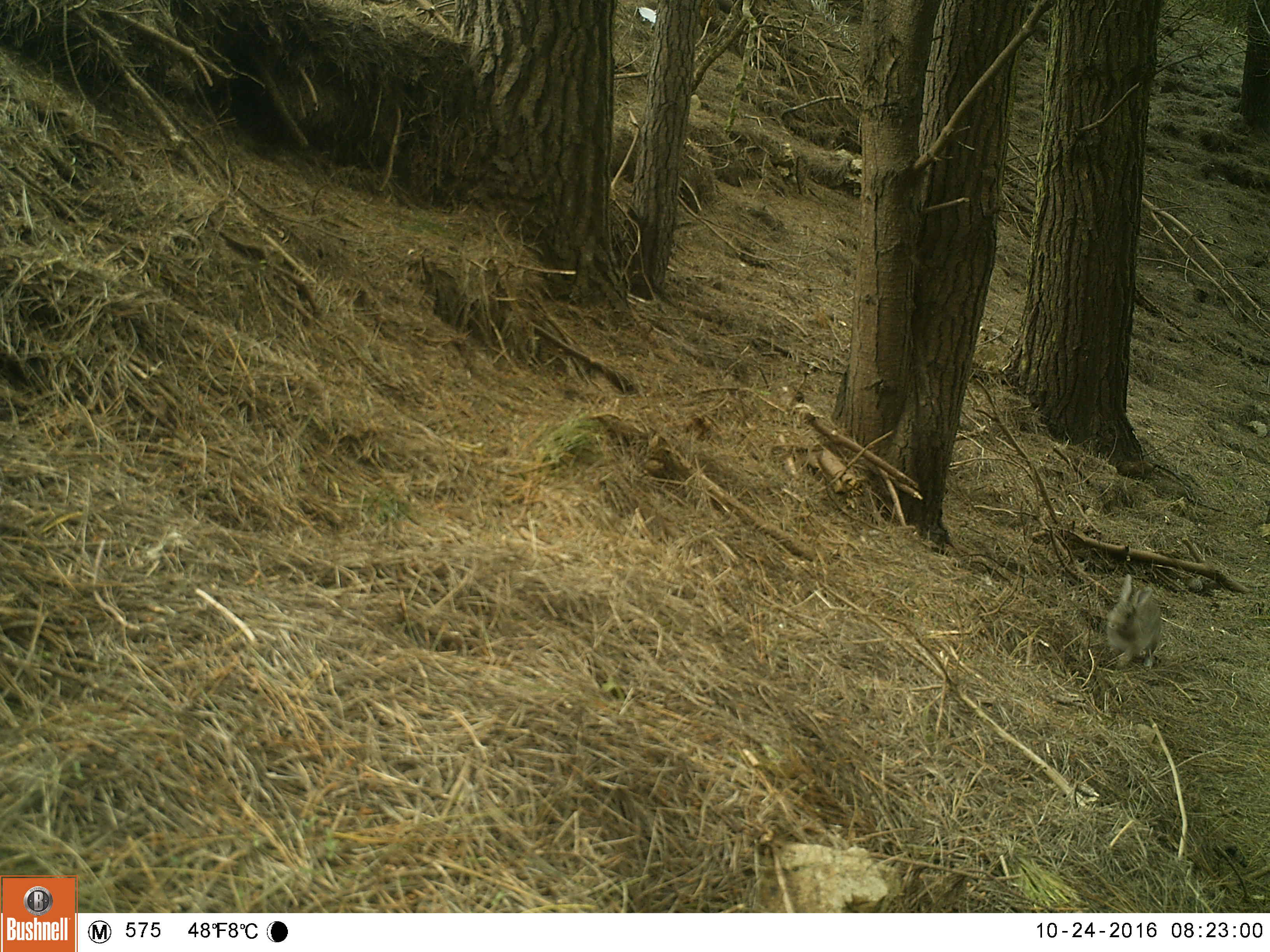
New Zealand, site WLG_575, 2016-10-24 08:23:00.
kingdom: Animalia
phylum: Chordata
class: Mammalia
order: Lagomorpha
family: Leporidae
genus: Oryctolagus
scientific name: Oryctolagus cuniculus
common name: european rabbit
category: rabbit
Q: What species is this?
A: Rabbit (european rabbit) (Oryctolagus cuniculus).